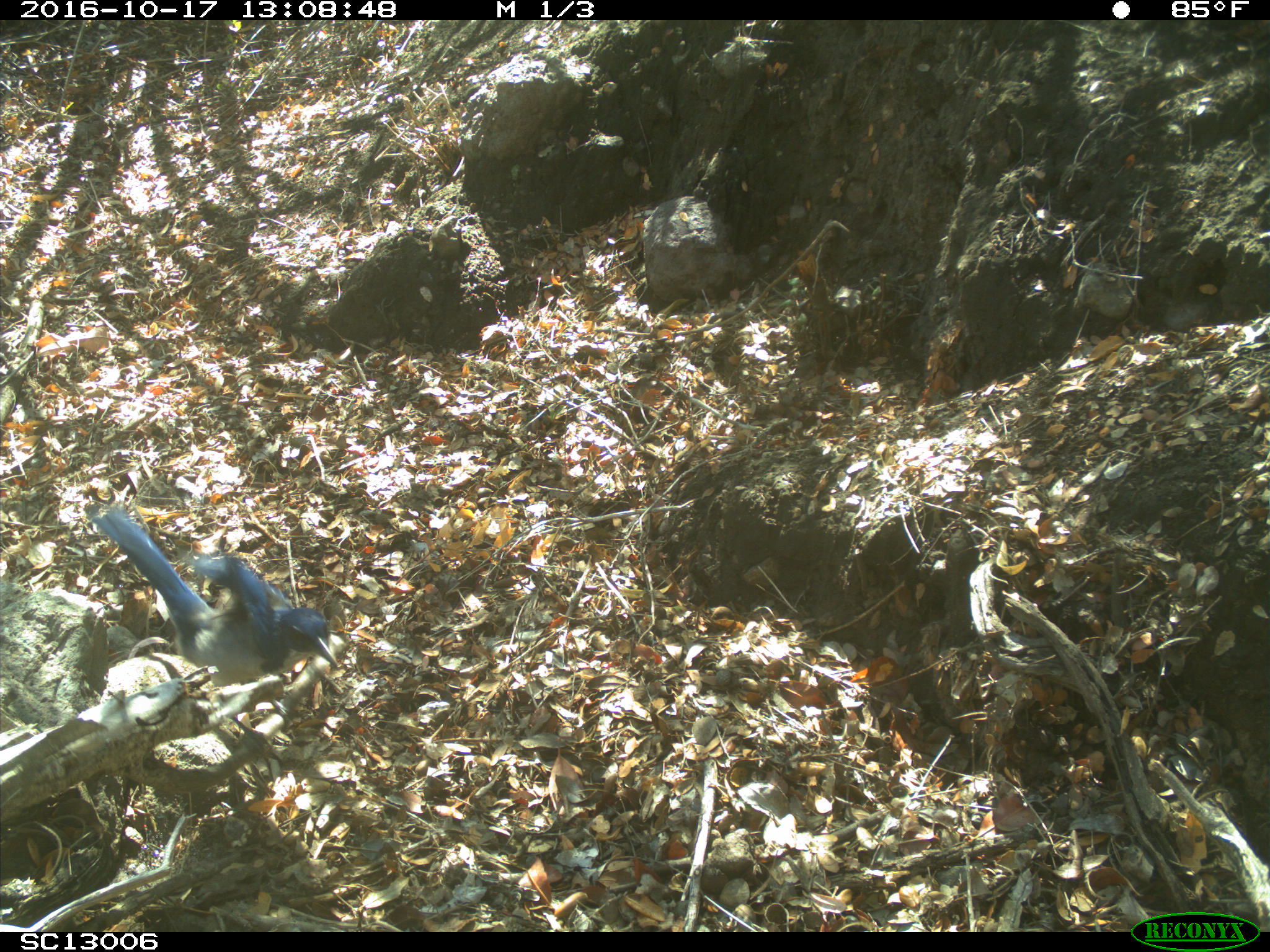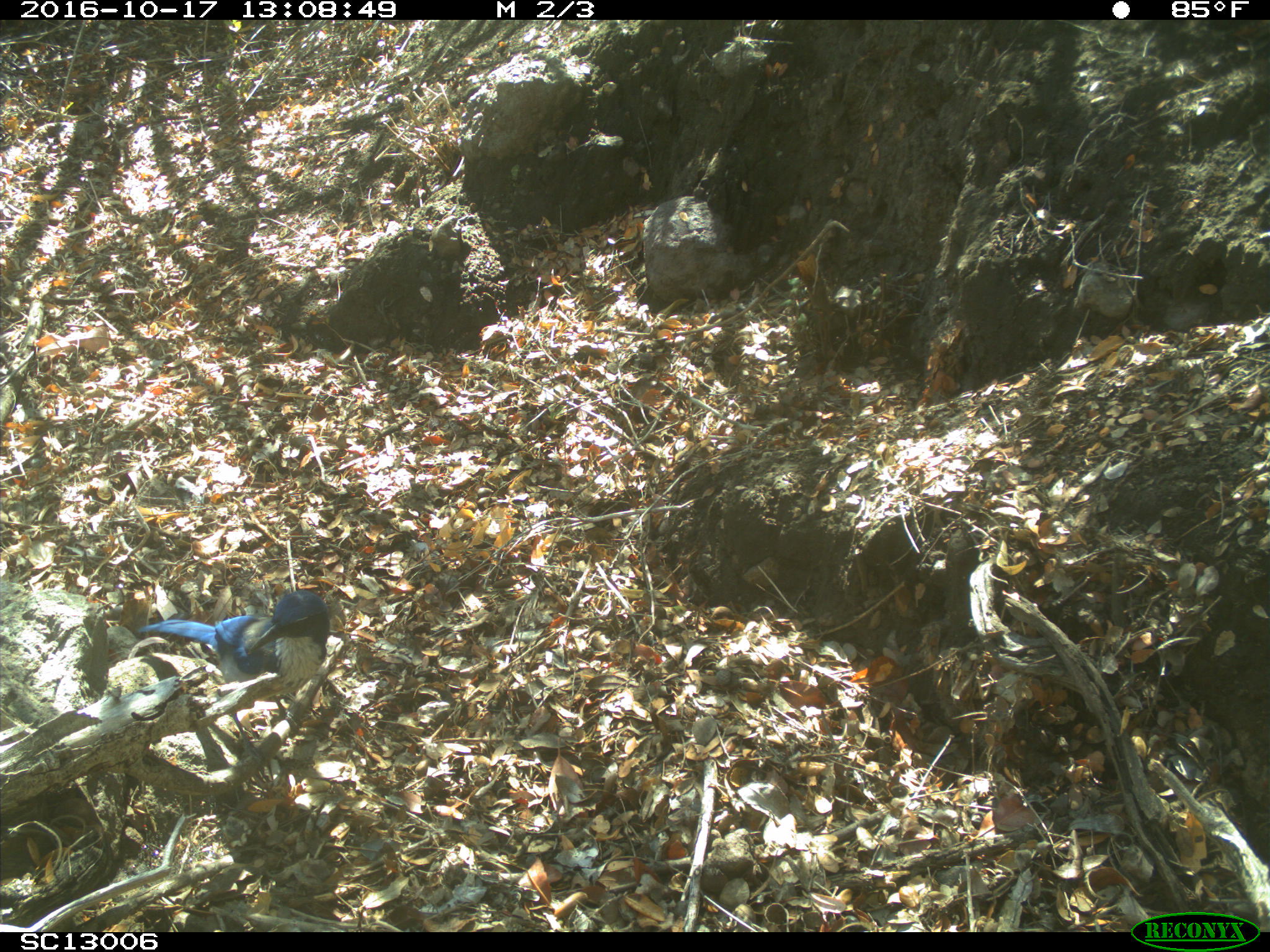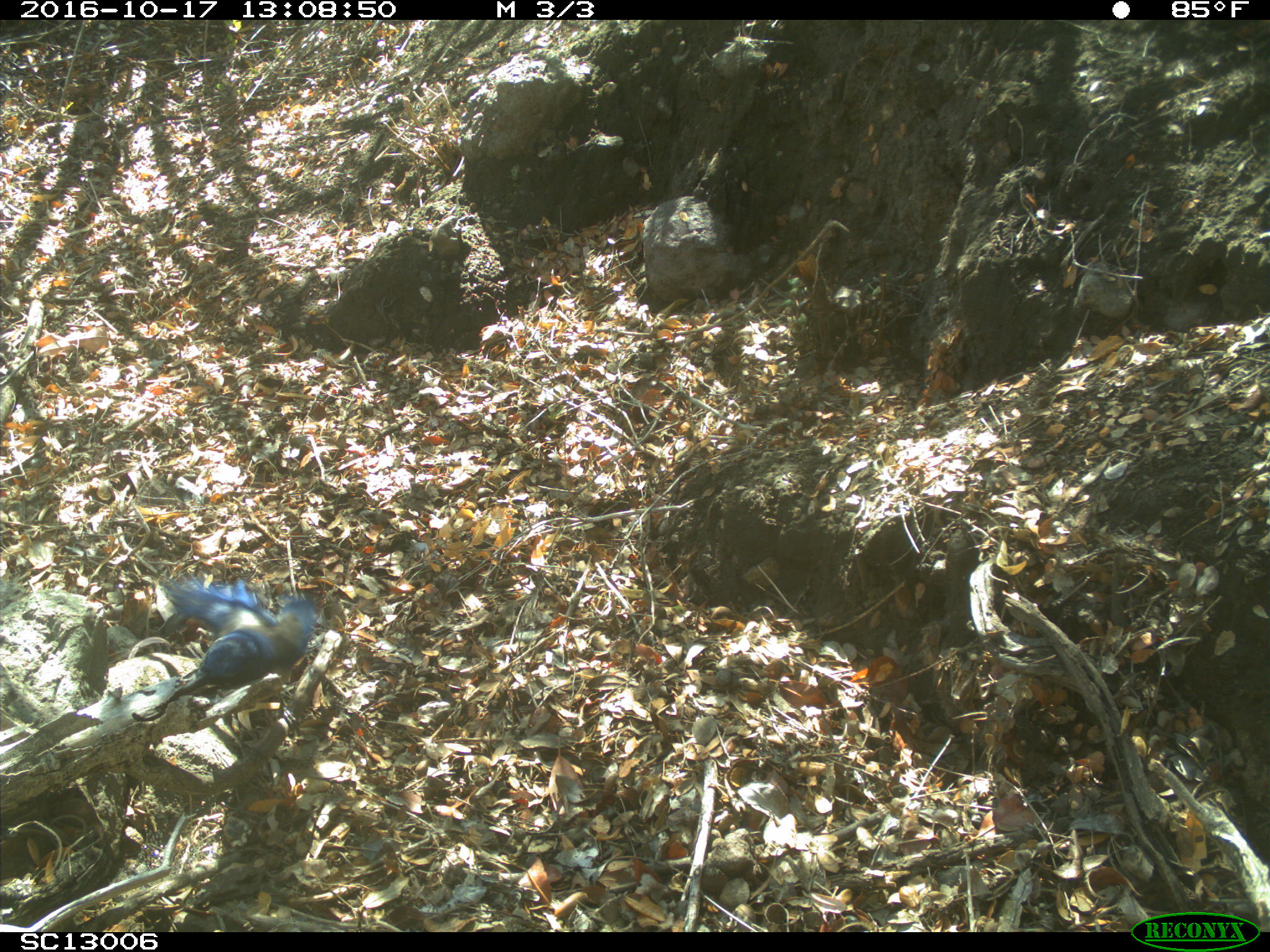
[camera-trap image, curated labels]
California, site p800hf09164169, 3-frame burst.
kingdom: Animalia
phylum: Chordata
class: Aves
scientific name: Aves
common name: bird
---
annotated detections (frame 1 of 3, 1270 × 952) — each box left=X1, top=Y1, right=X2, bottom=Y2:
bird: left=86, top=501, right=339, bottom=782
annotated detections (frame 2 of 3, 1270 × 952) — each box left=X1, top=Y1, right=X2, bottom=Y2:
bird: left=138, top=590, right=329, bottom=764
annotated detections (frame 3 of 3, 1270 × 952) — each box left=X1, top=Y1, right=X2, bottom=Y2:
bird: left=157, top=573, right=316, bottom=704